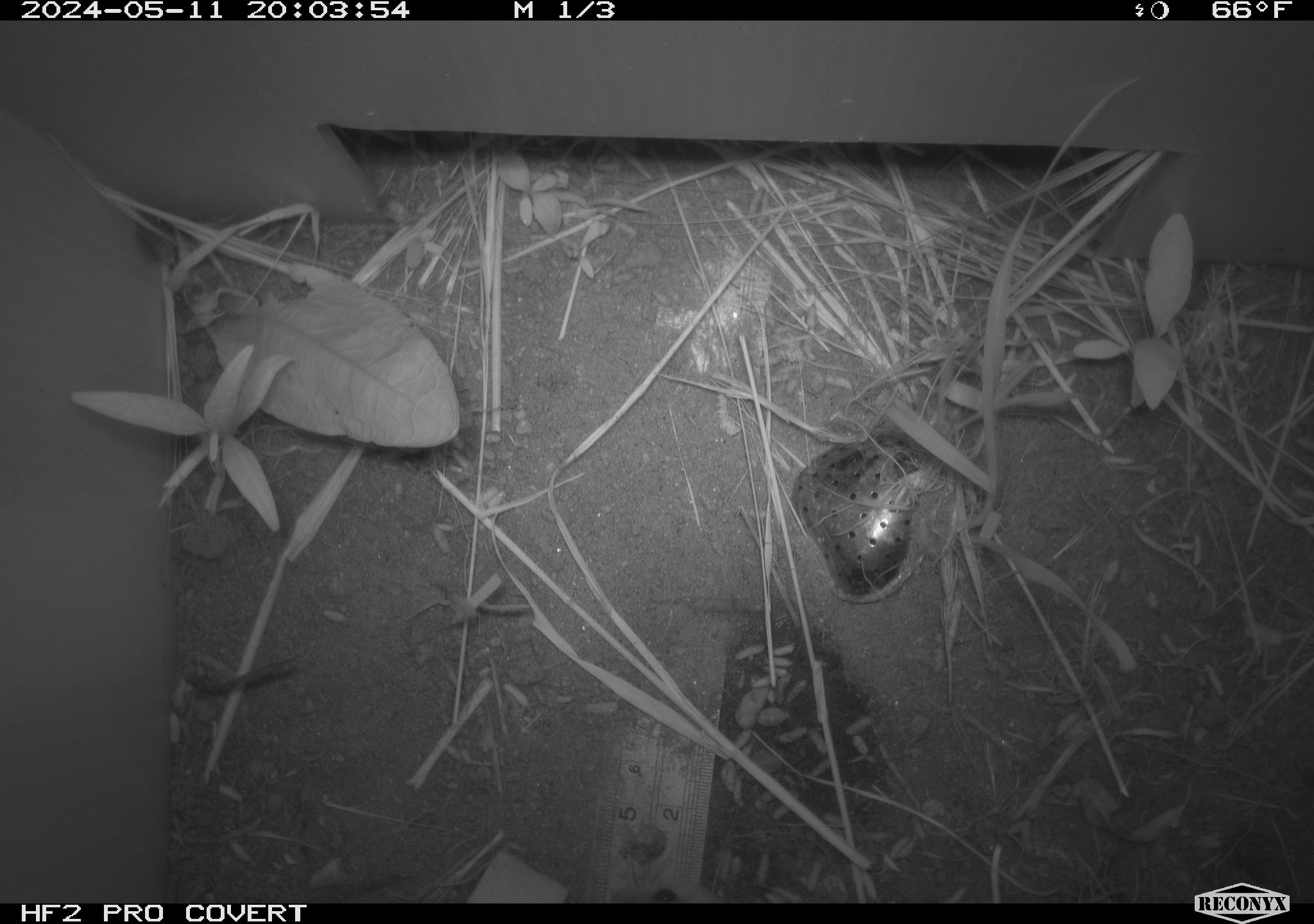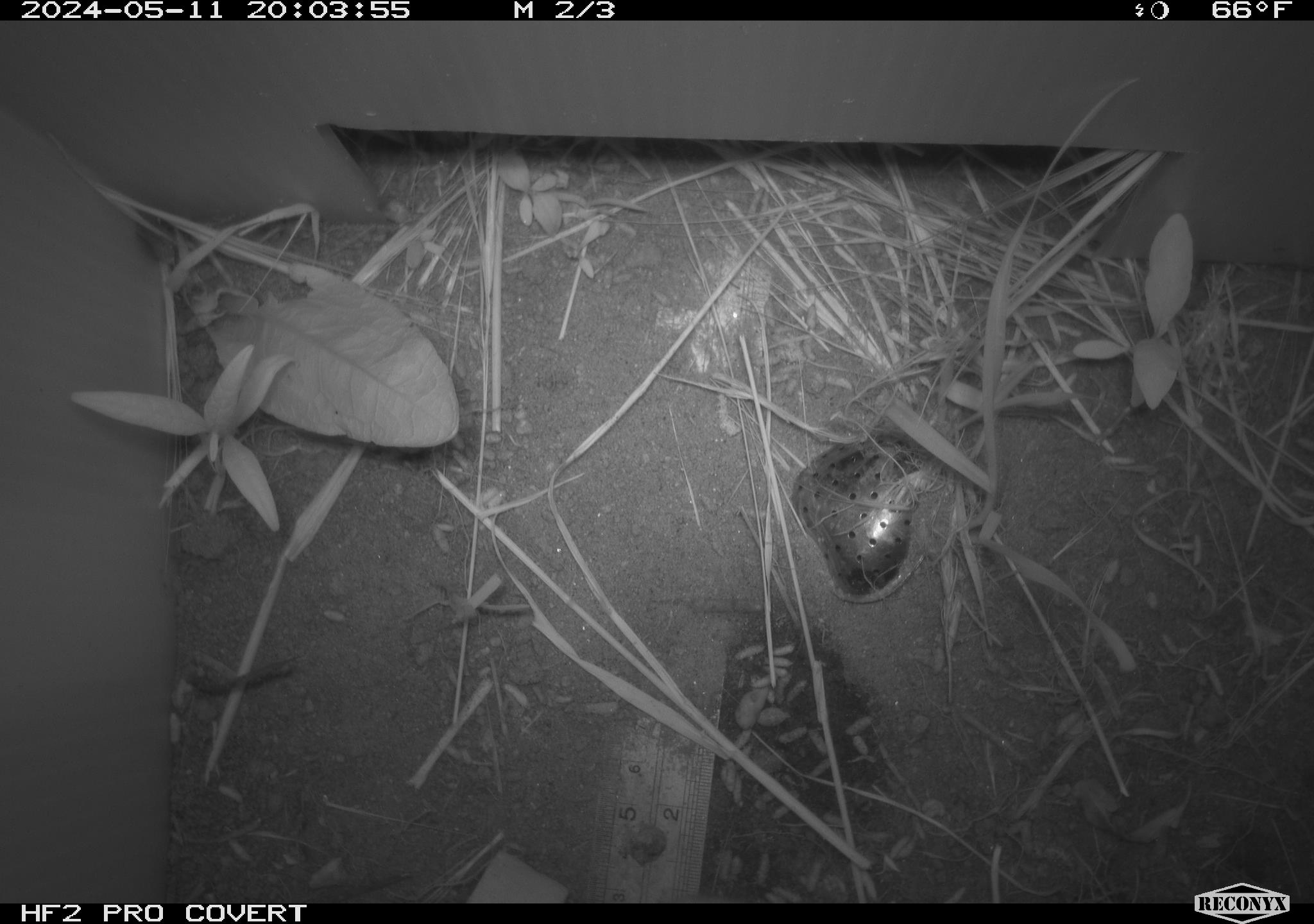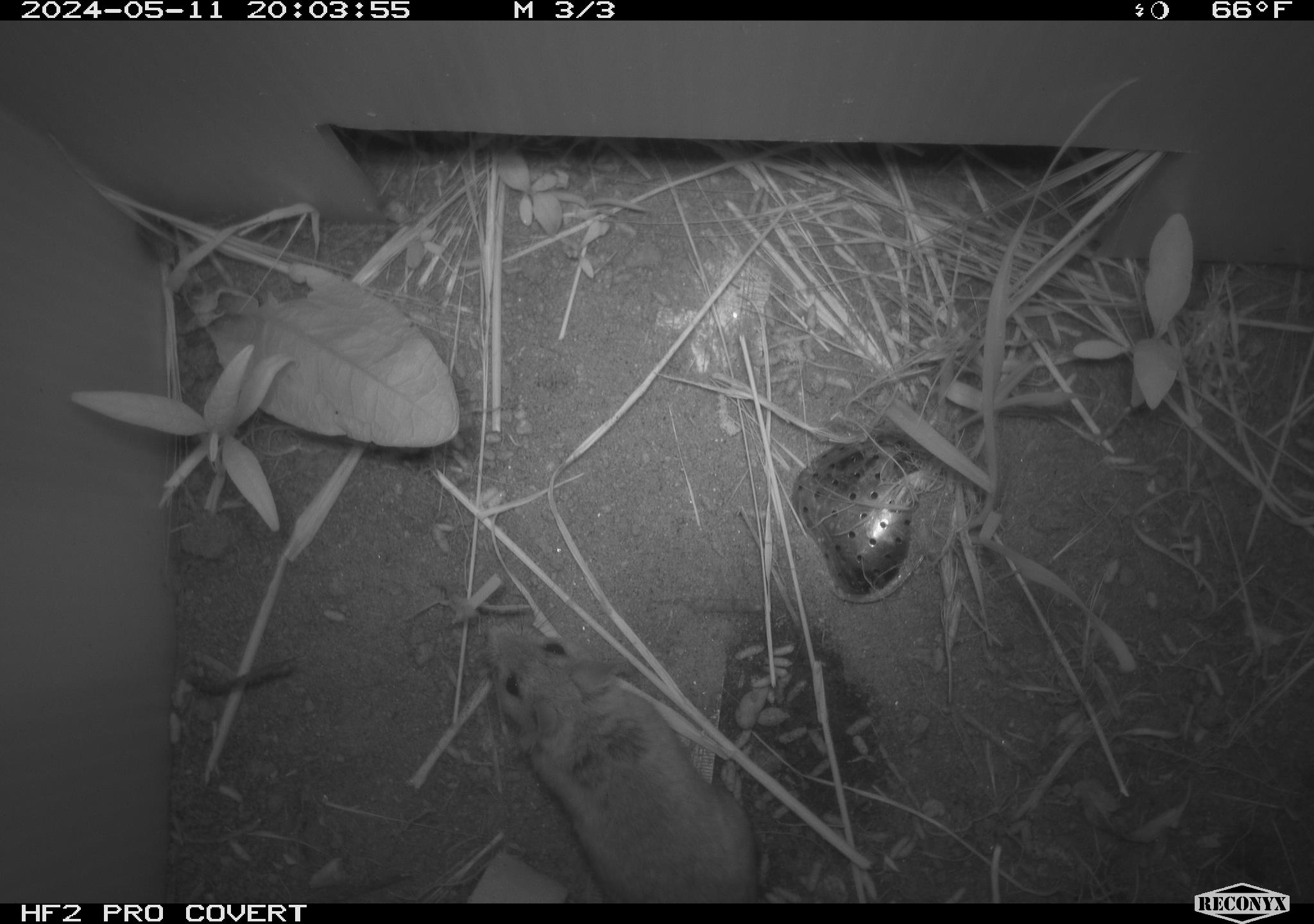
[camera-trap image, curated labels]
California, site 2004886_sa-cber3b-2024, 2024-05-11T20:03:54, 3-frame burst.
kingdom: Animalia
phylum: Chordata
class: Mammalia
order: Rodentia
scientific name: Rodentia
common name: mouse species